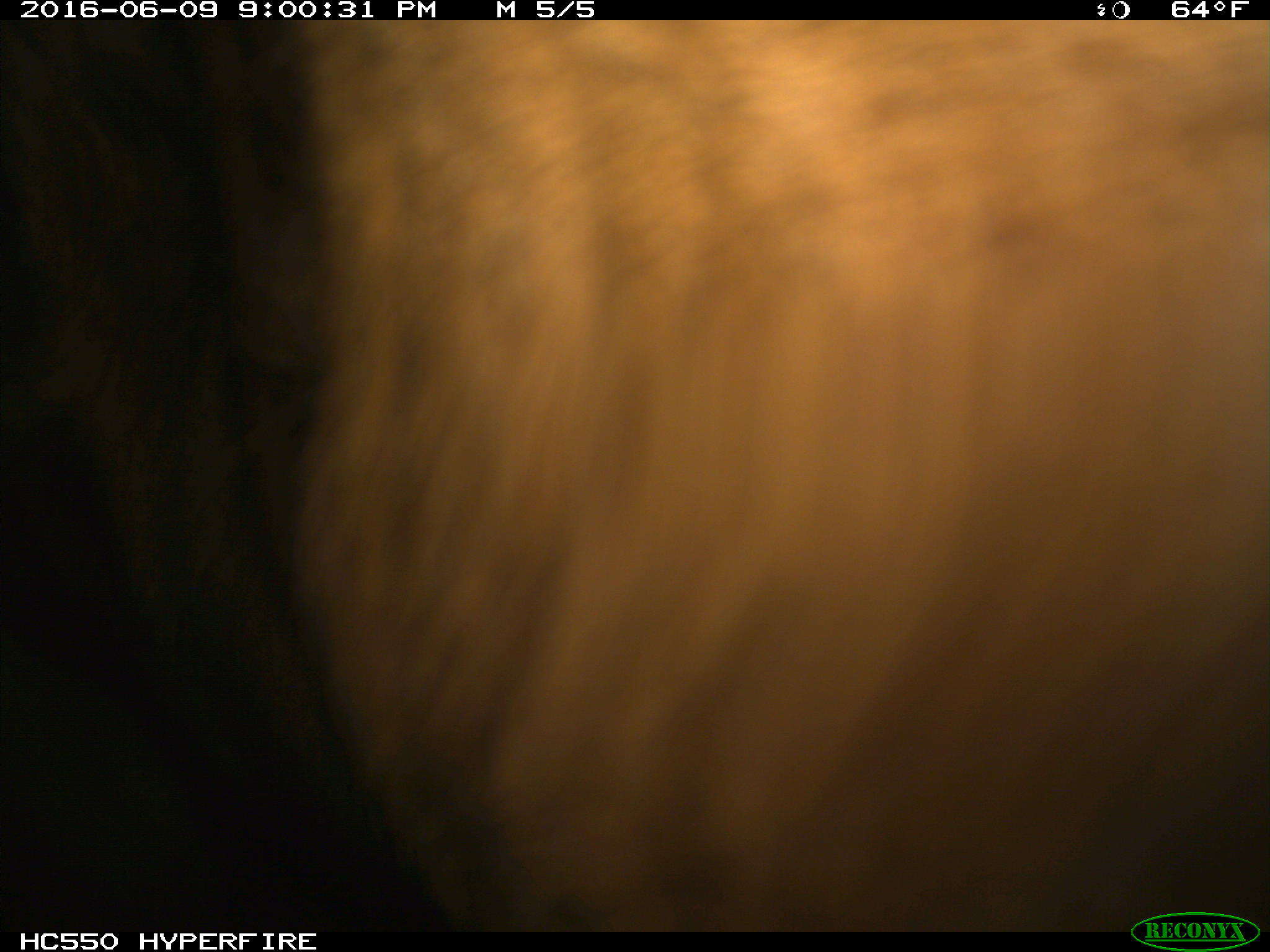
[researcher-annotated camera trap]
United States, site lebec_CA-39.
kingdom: Animalia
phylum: Chordata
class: Mammalia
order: Artiodactyla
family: Bovidae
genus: Bos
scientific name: Bos taurus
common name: domestic cow